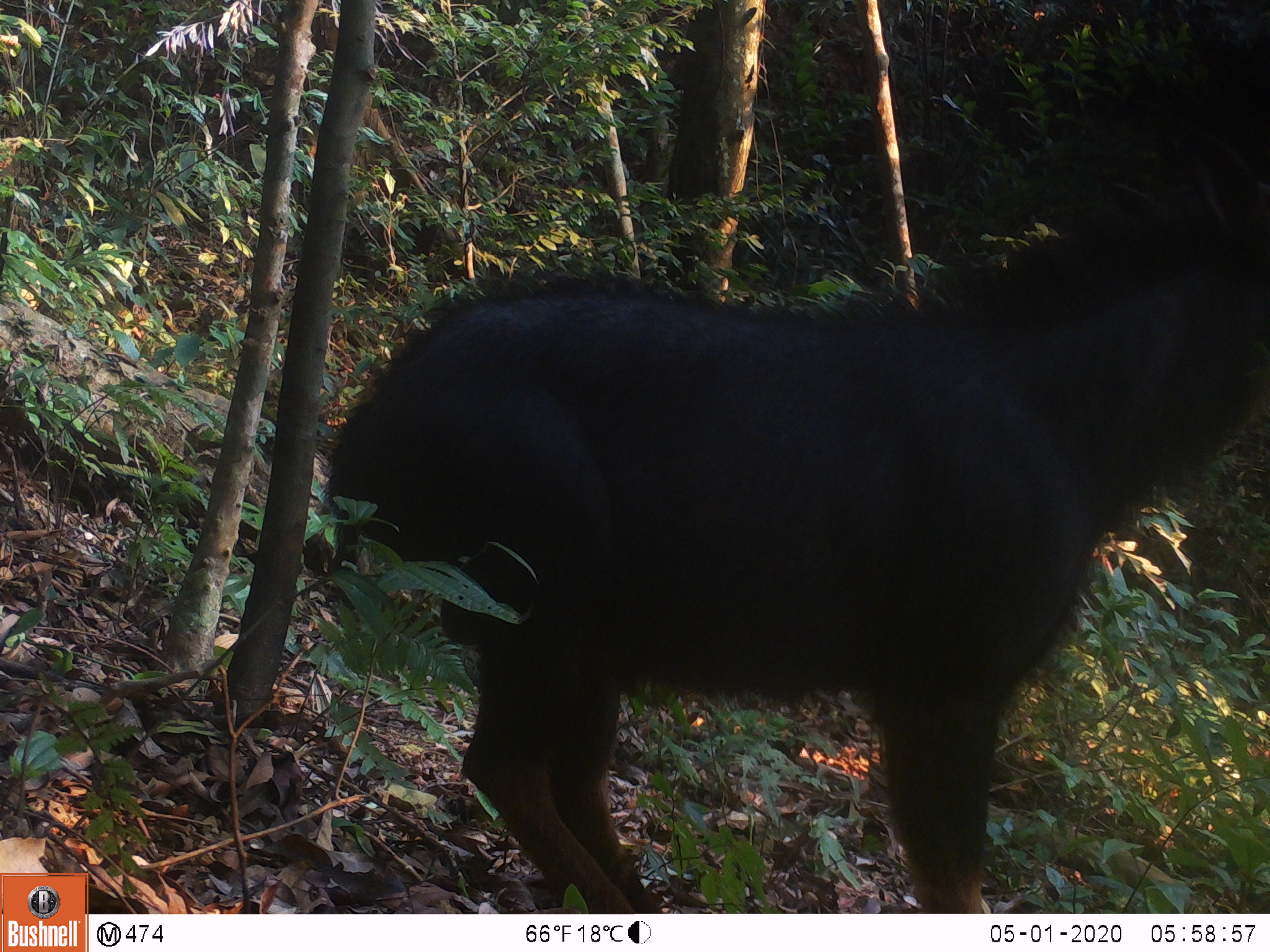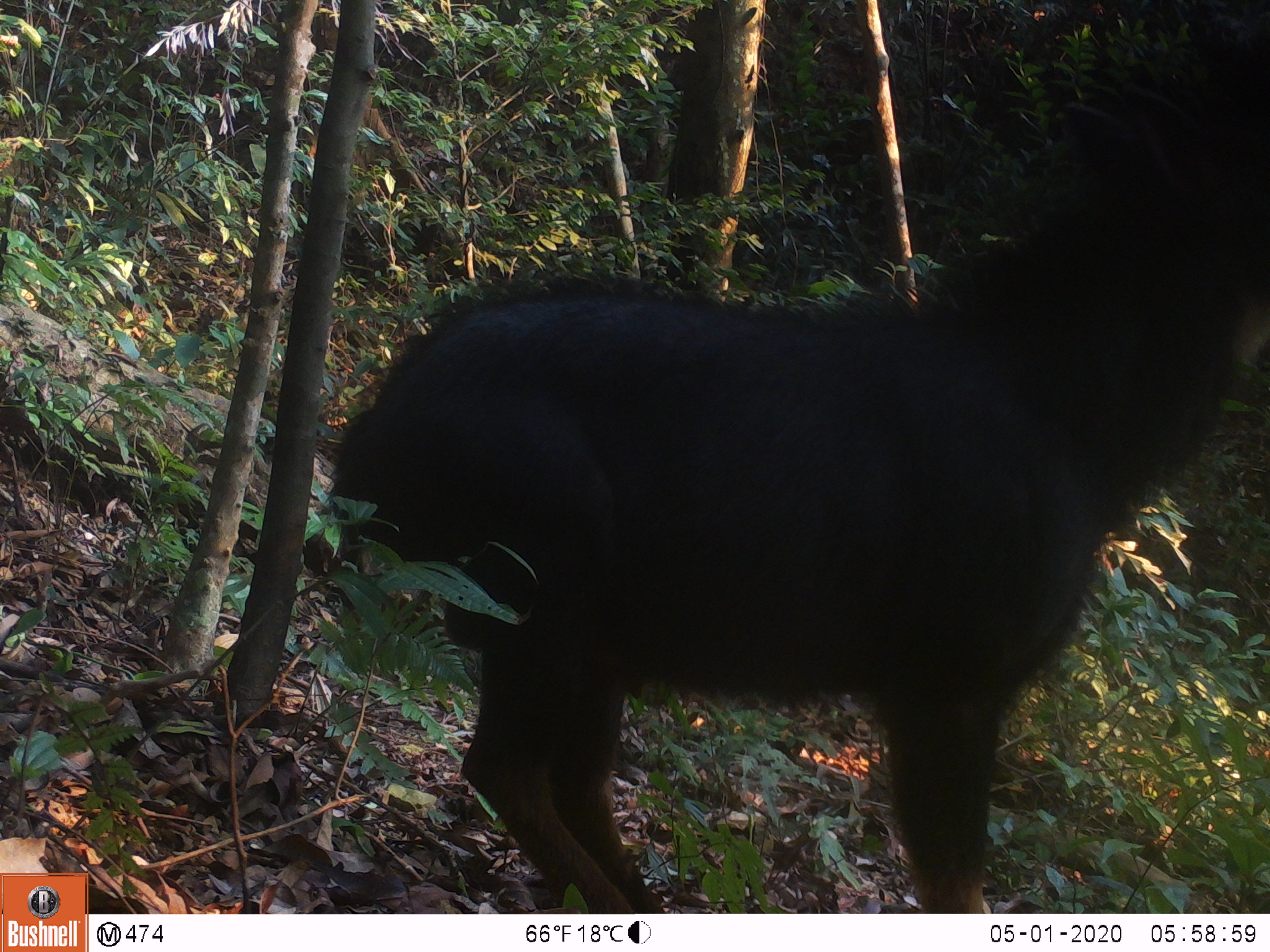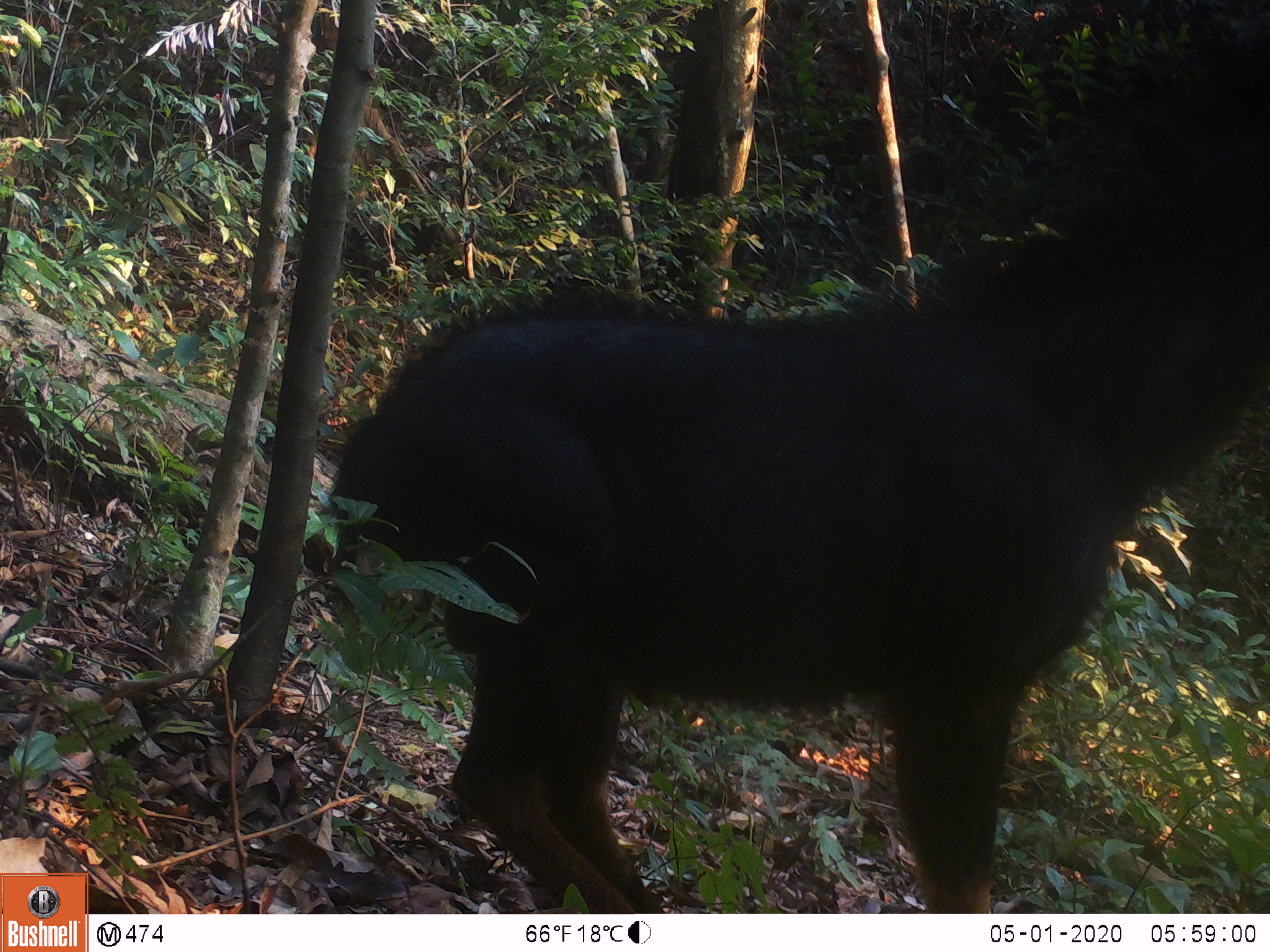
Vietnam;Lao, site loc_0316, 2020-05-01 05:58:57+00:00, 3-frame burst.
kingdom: Animalia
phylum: Chordata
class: Mammalia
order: Artiodactyla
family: Bovidae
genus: Capricornis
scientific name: Capricornis sumatraensis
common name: chinese serow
Chinese serow (Capricornis sumatraensis). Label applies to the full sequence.